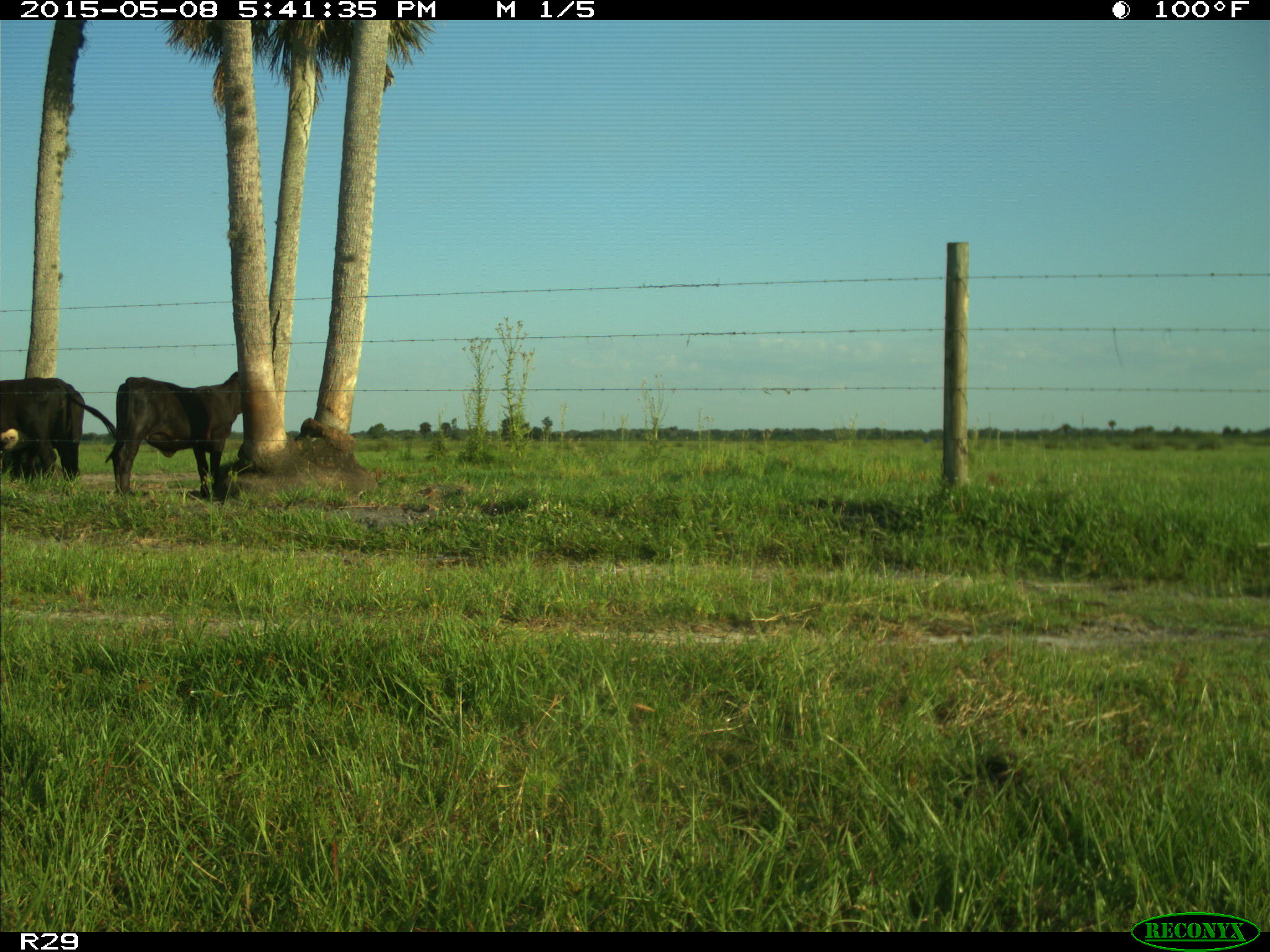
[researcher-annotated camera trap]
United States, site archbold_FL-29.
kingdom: Animalia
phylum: Chordata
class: Mammalia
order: Artiodactyla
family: Bovidae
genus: Bos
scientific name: Bos taurus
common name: domestic cow